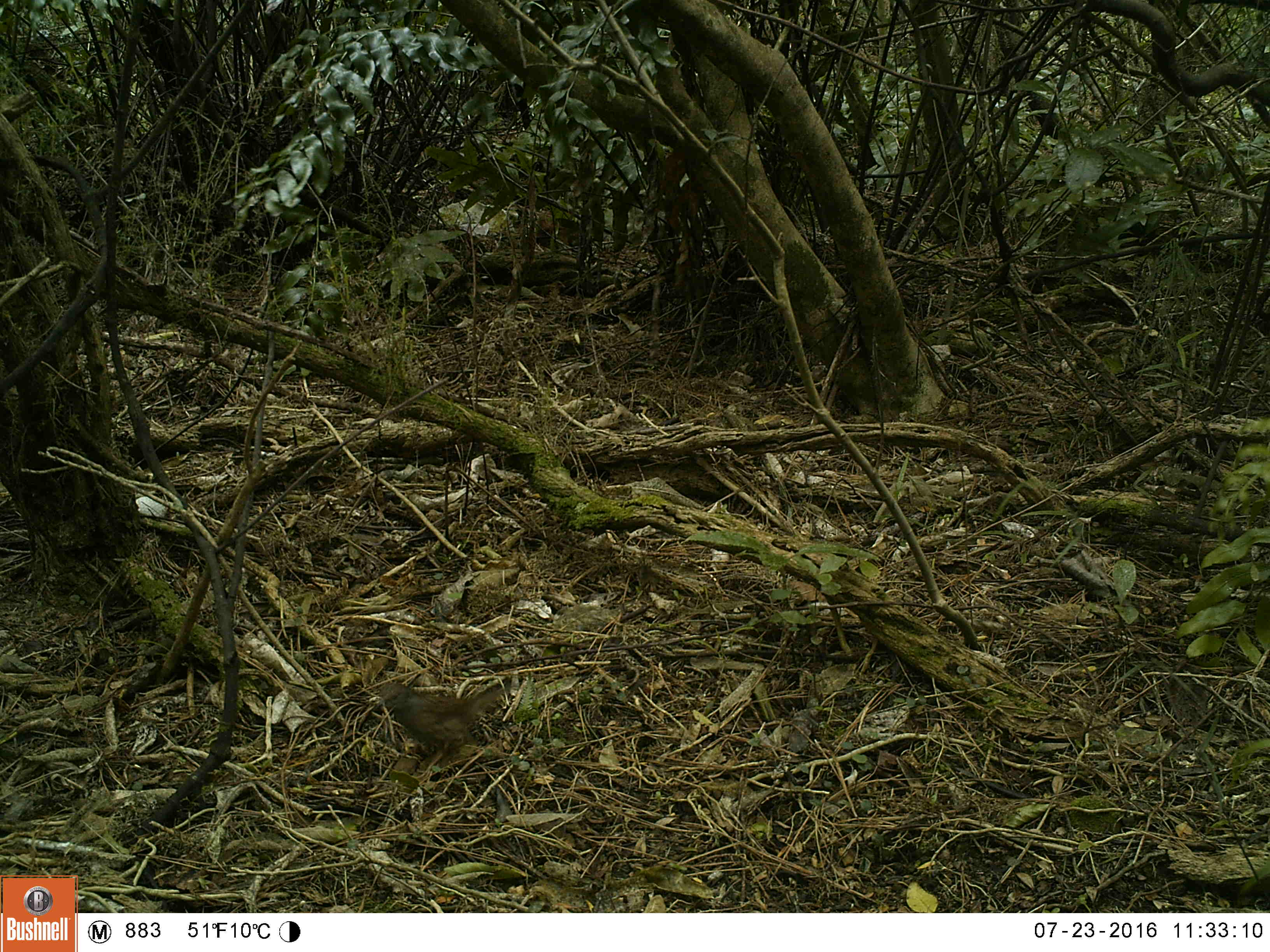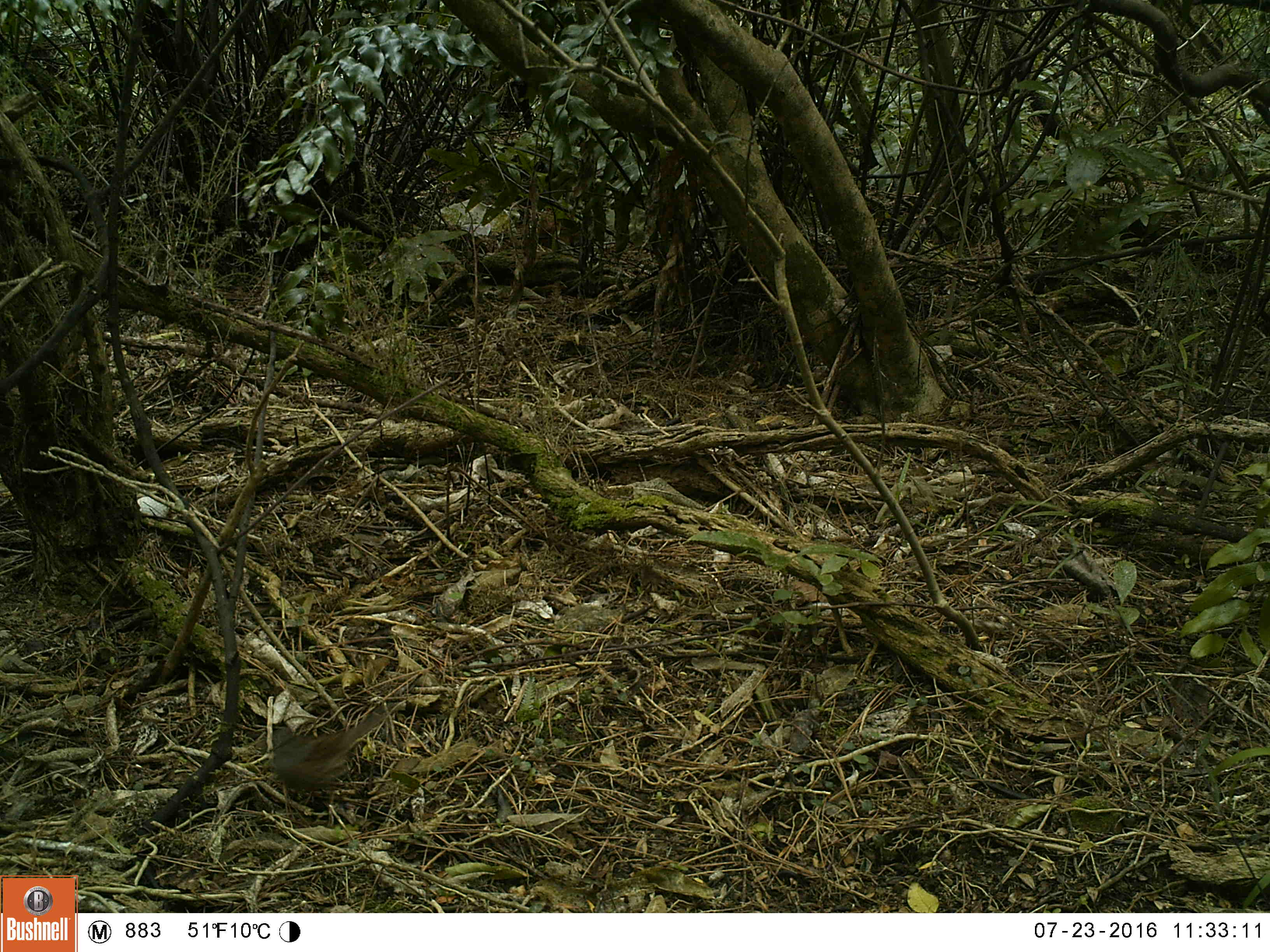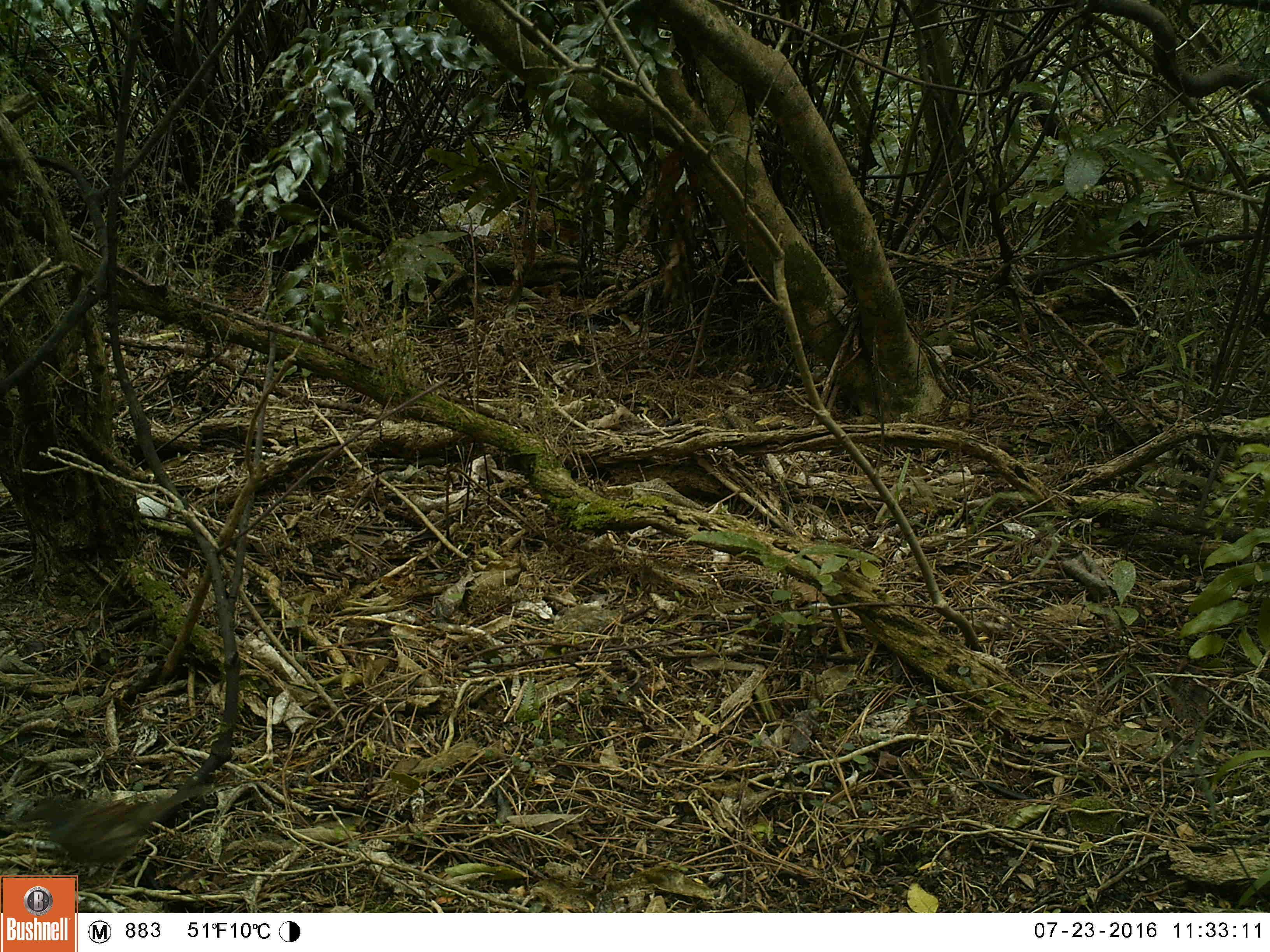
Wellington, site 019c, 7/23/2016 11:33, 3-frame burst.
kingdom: Animalia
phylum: Chordata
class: Aves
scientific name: Aves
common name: bird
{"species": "bird (Aves)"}